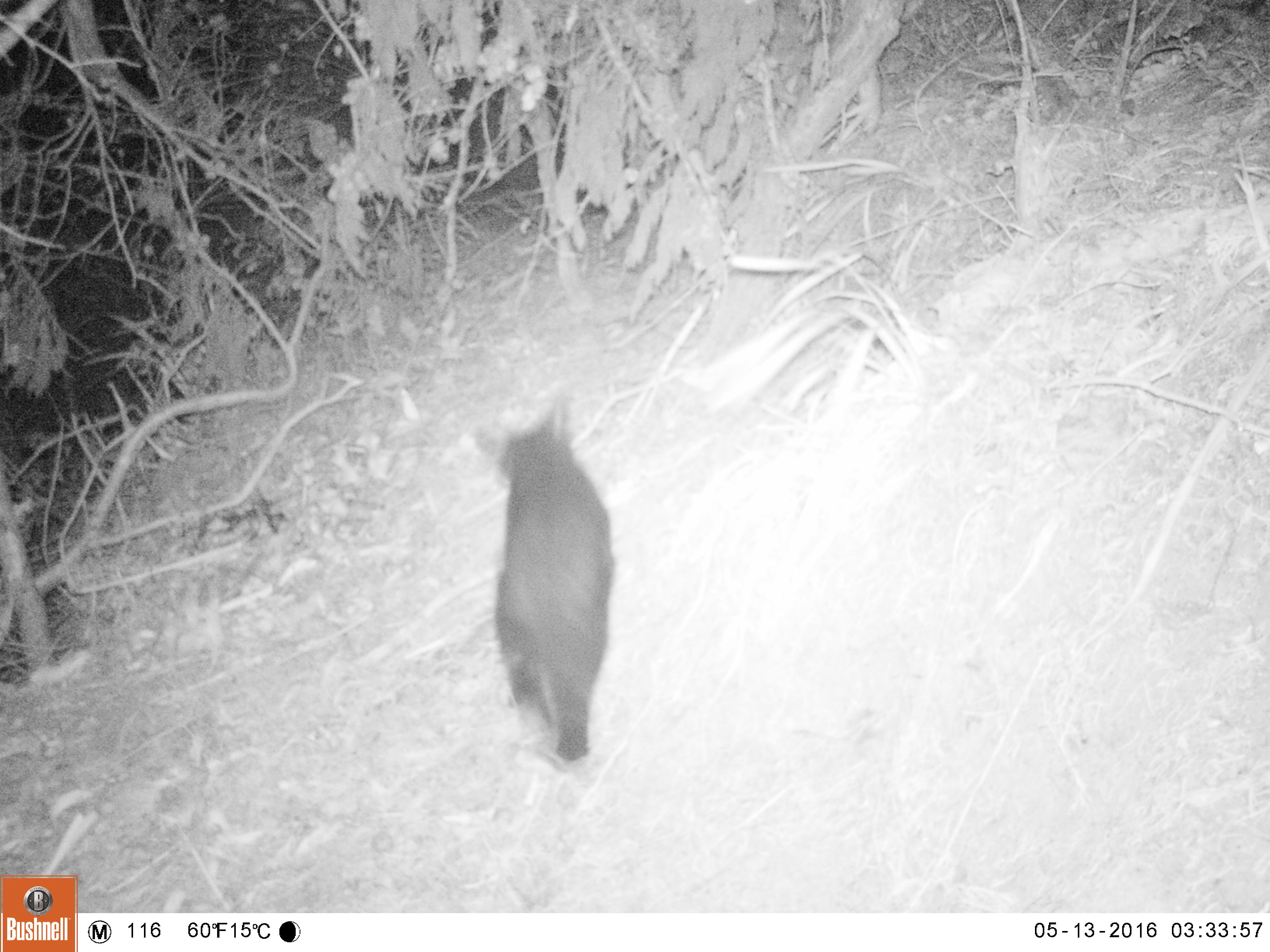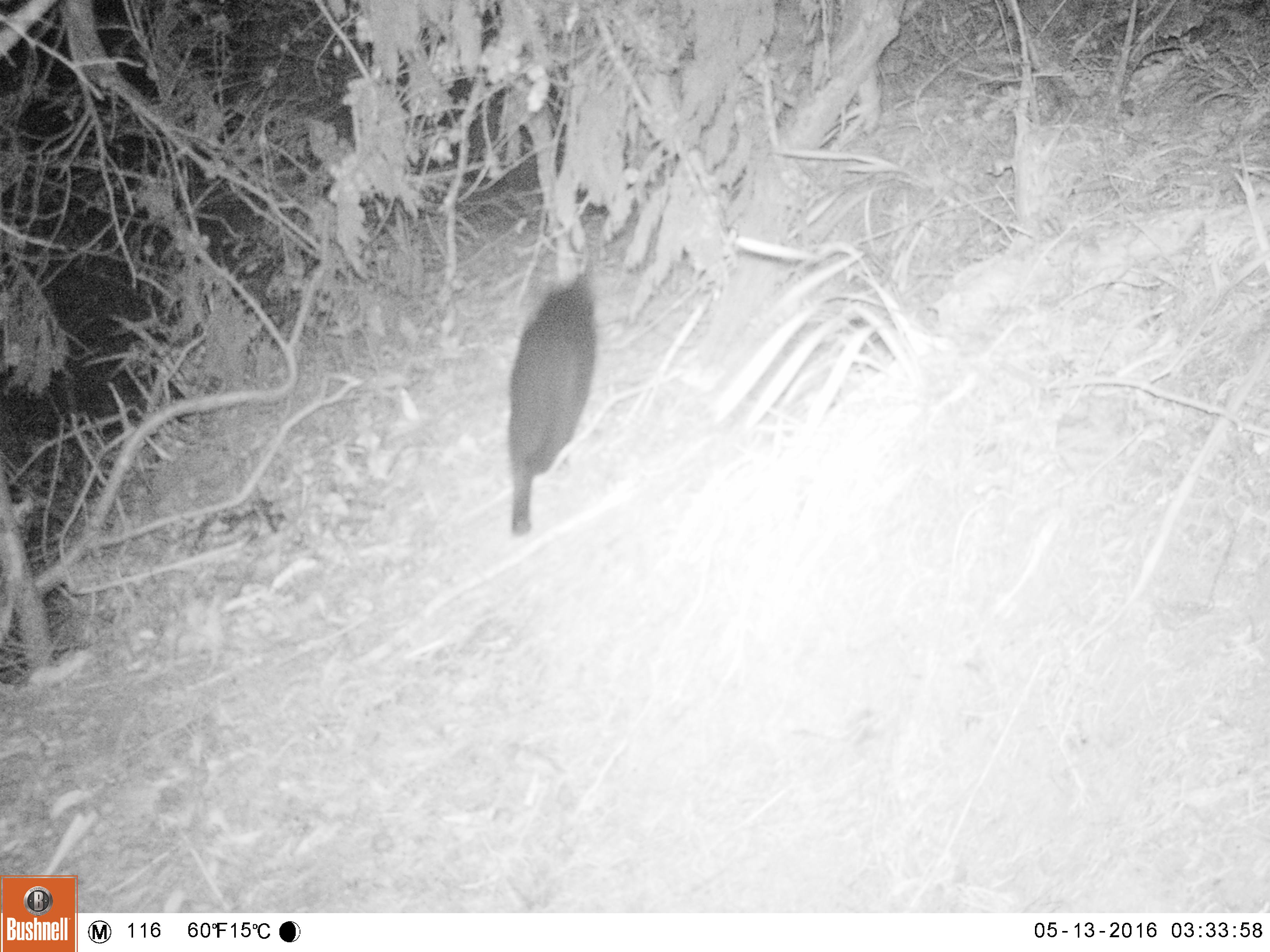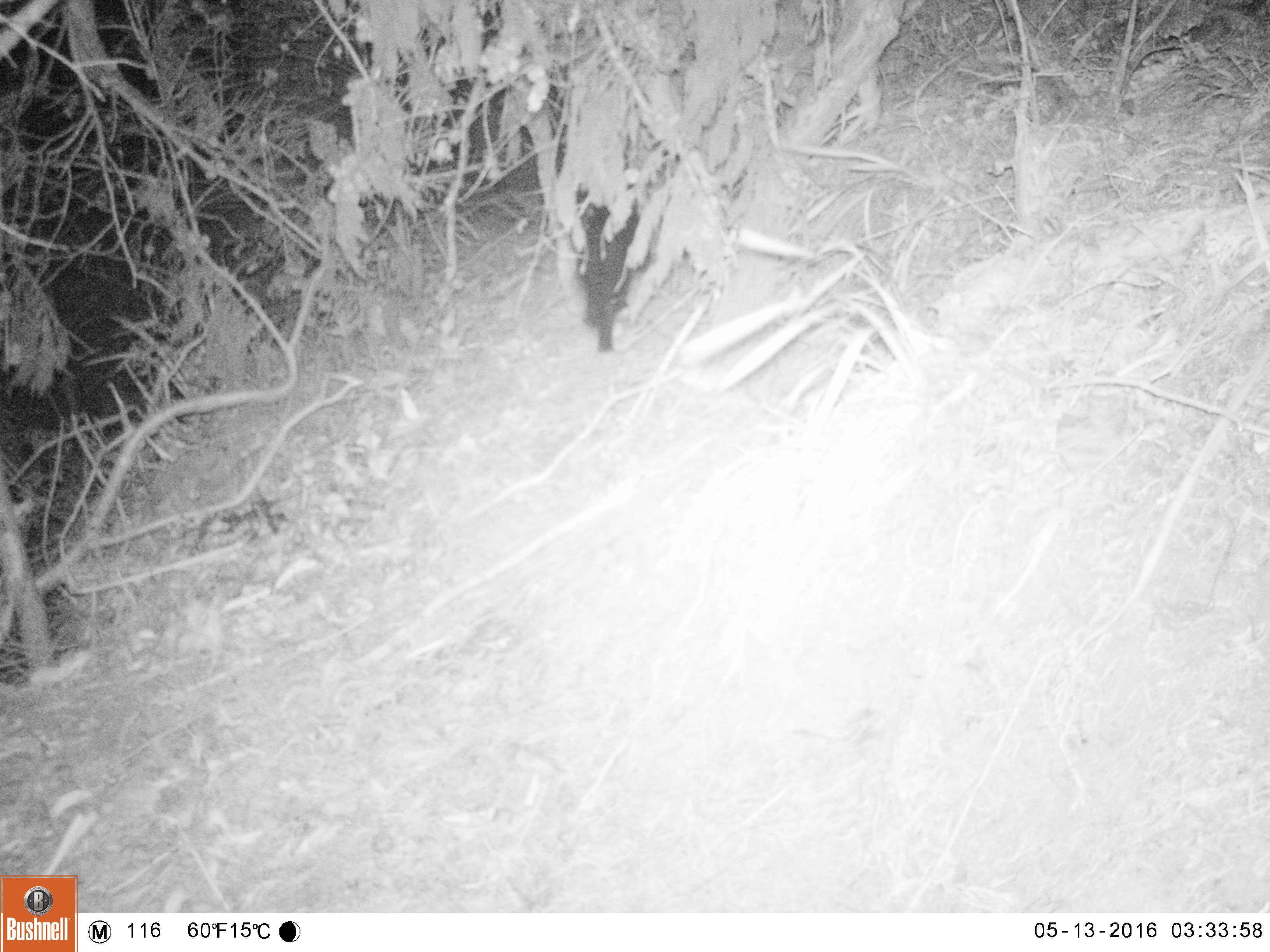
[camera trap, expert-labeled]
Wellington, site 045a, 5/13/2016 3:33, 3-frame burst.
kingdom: Animalia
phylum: Chordata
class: Mammalia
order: Carnivora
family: Felidae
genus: Felis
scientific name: Felis catus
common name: cat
Cat (Felis catus).